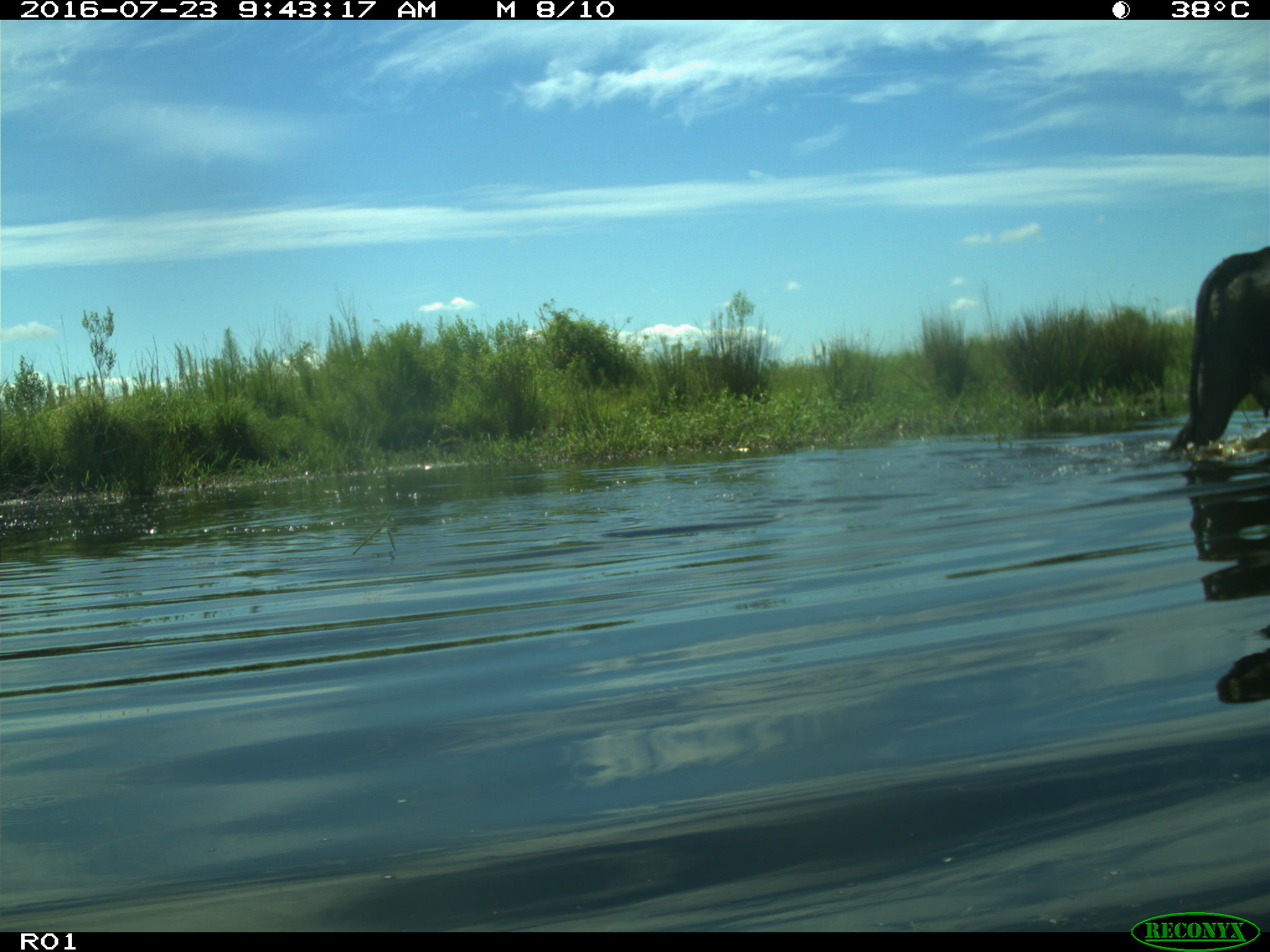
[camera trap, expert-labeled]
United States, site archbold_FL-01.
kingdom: Animalia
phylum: Chordata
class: Mammalia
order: Artiodactyla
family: Bovidae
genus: Bos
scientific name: Bos taurus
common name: domestic cow